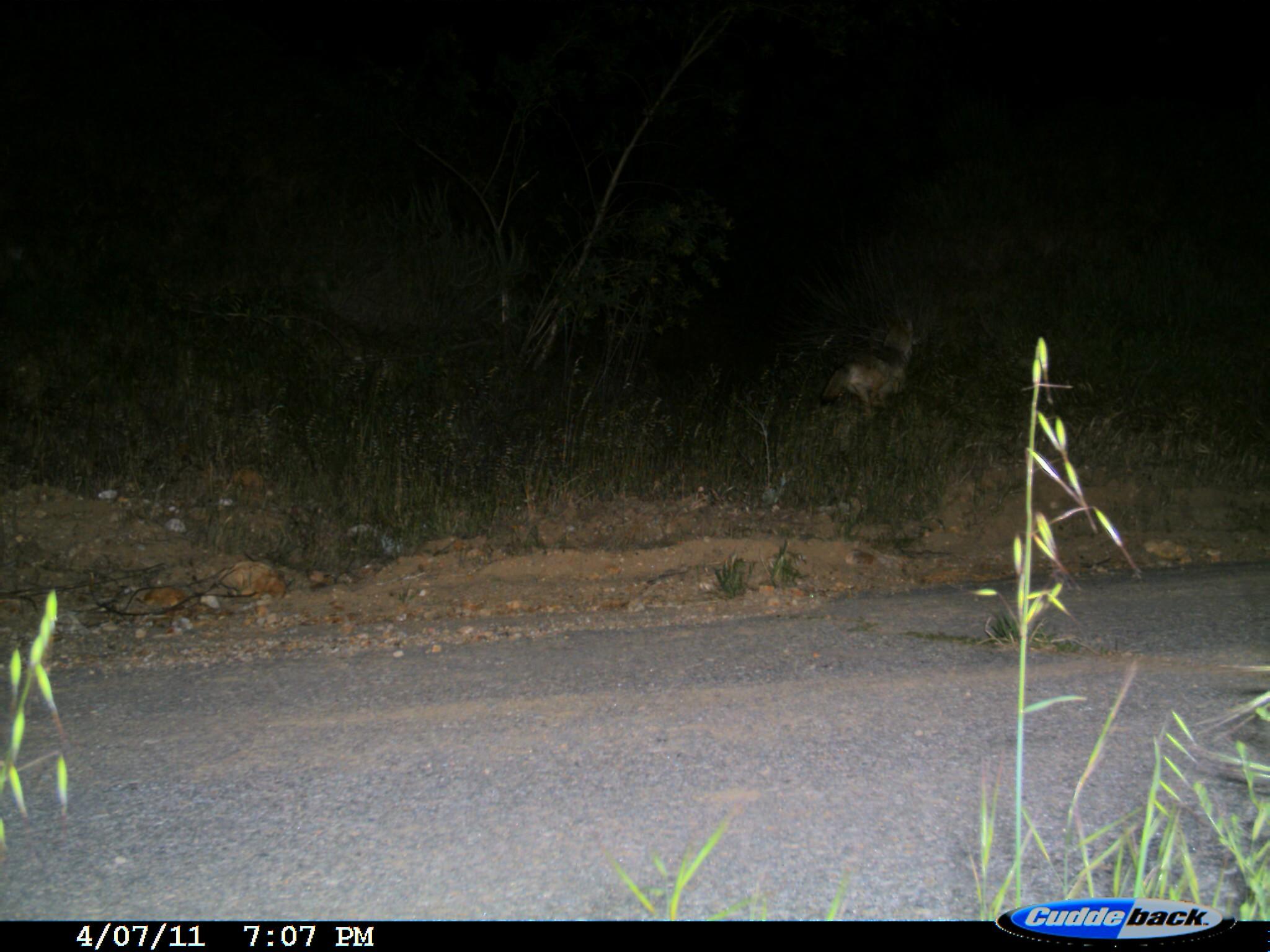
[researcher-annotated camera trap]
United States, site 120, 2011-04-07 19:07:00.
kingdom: Animalia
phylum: Chordata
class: Mammalia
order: Carnivora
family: Canidae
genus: Canis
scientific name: Canis latrans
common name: coyote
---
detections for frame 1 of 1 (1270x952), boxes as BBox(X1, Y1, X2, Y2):
coyote: BBox(810, 311, 932, 424)